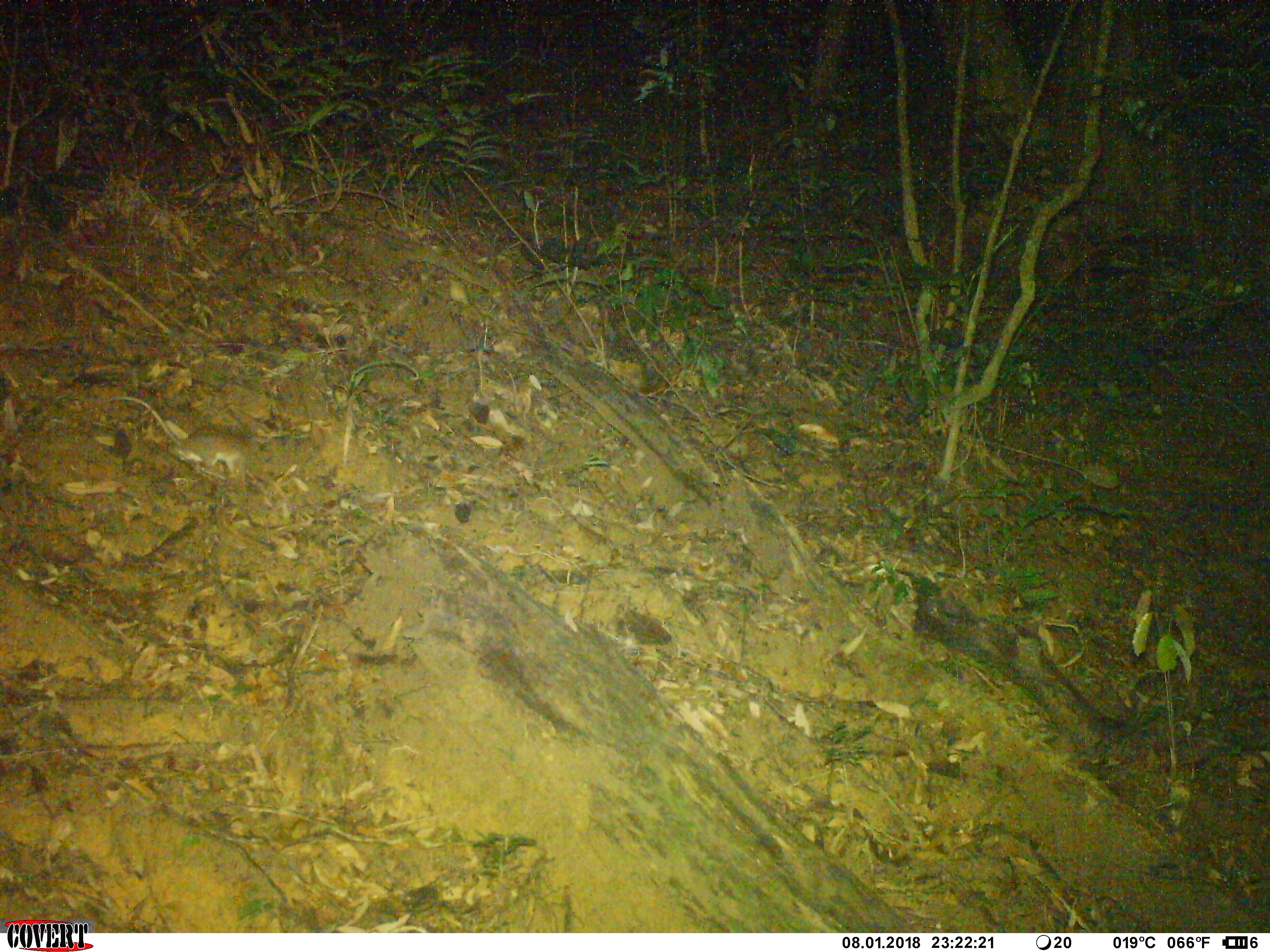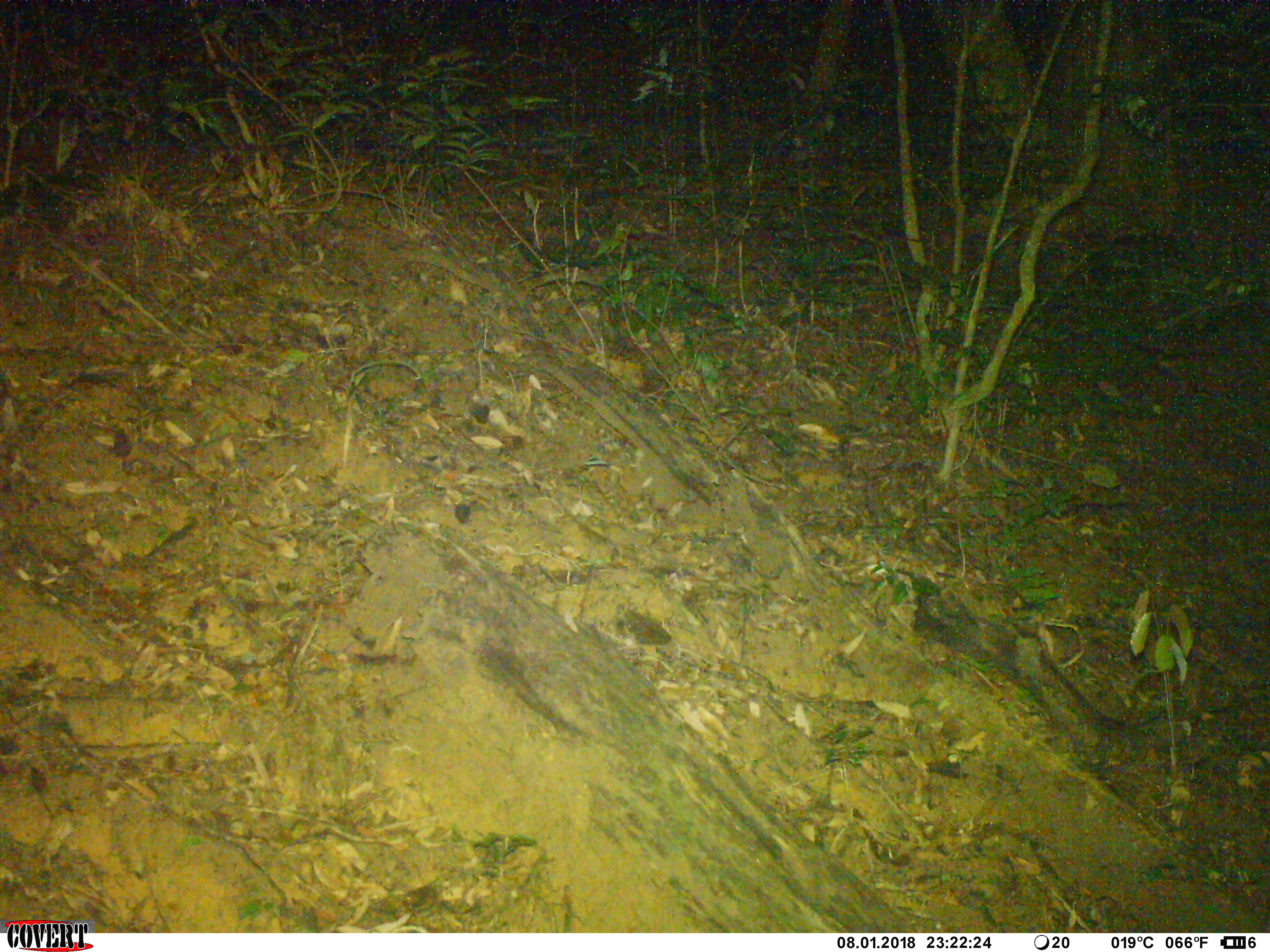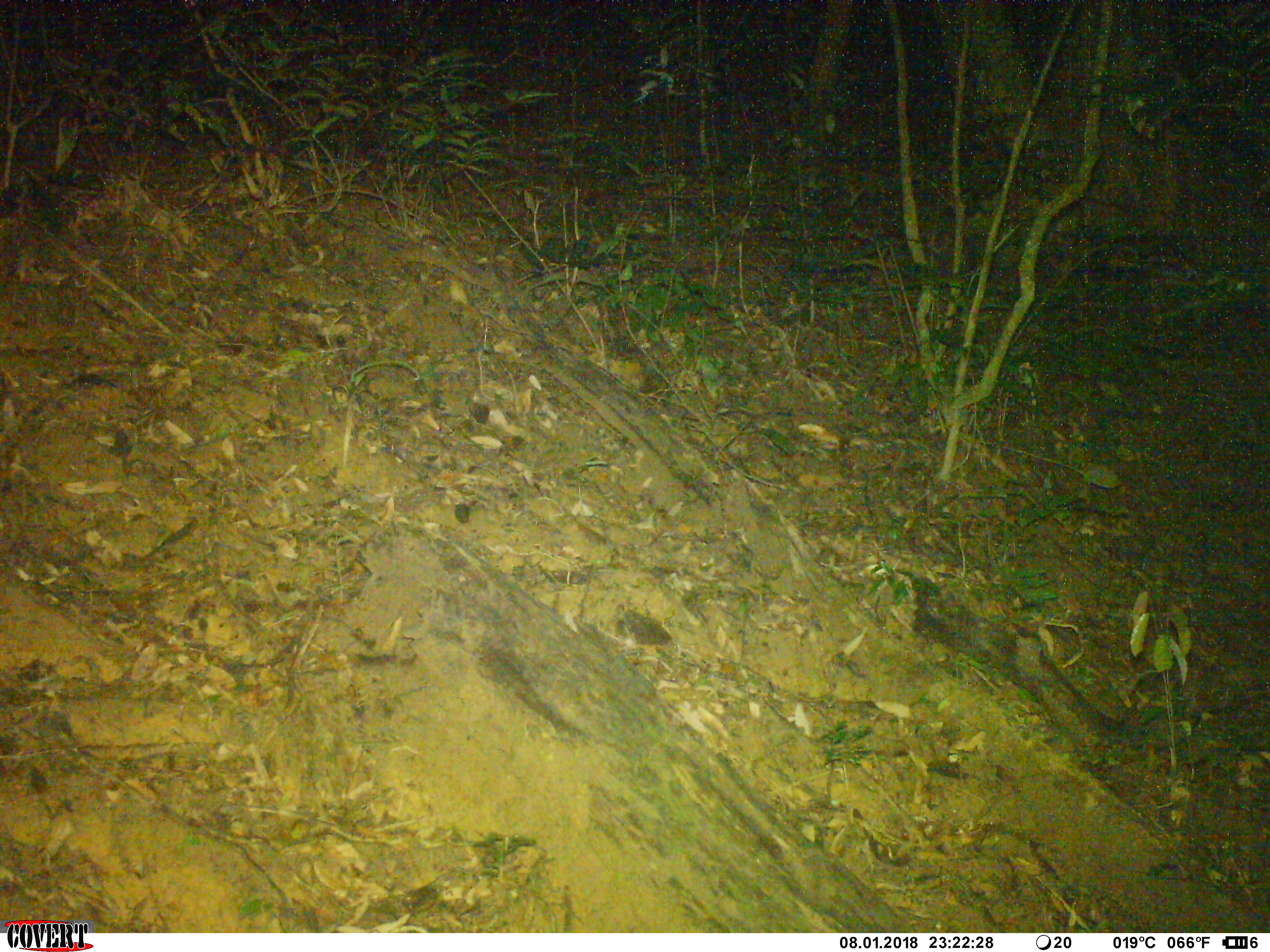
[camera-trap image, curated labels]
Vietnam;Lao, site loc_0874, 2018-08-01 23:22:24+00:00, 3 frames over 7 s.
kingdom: Animalia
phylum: Chordata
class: Mammalia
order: Rodentia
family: Muridae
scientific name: Muridae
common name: old-world mice and rats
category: unidentified murid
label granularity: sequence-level